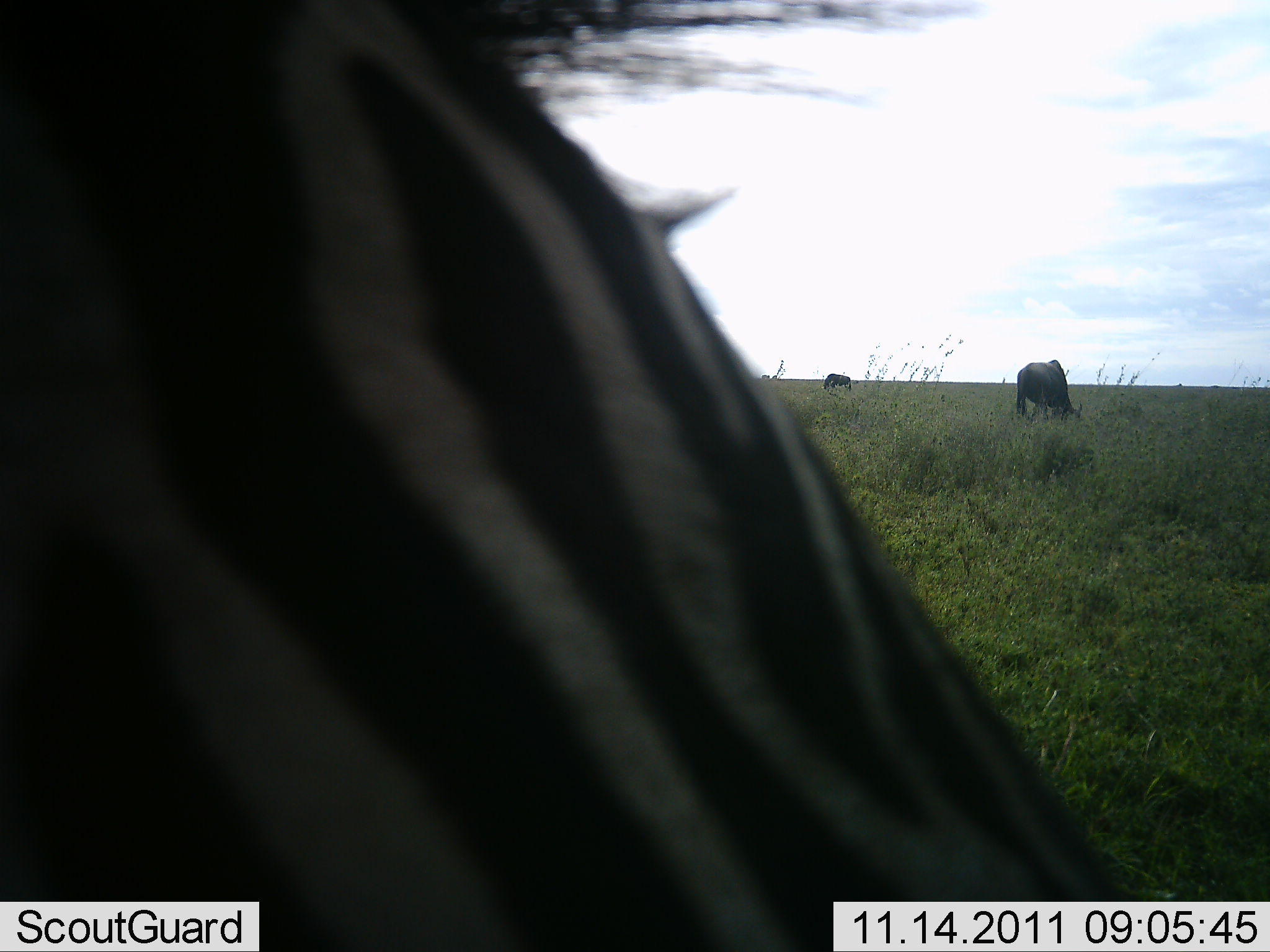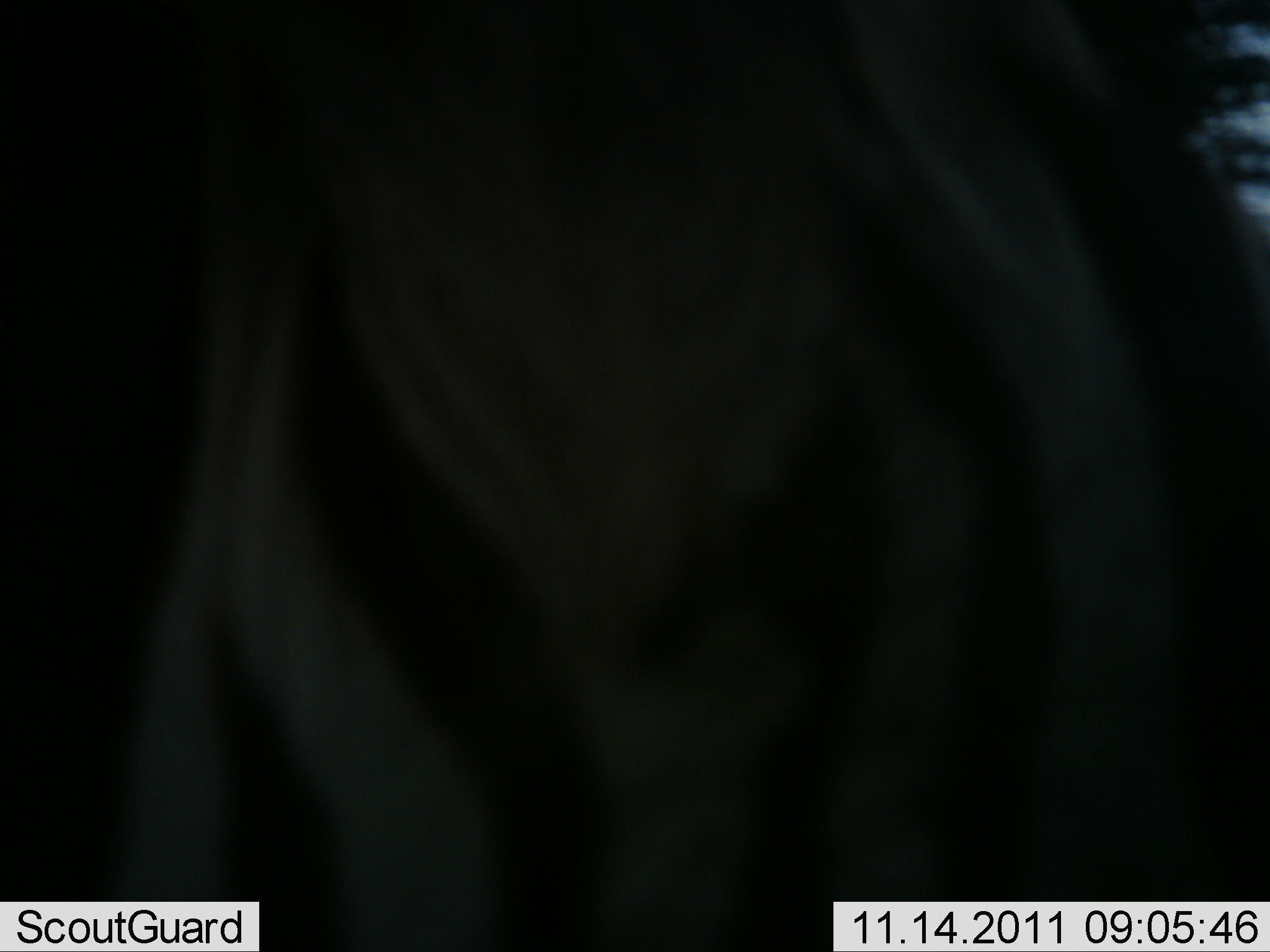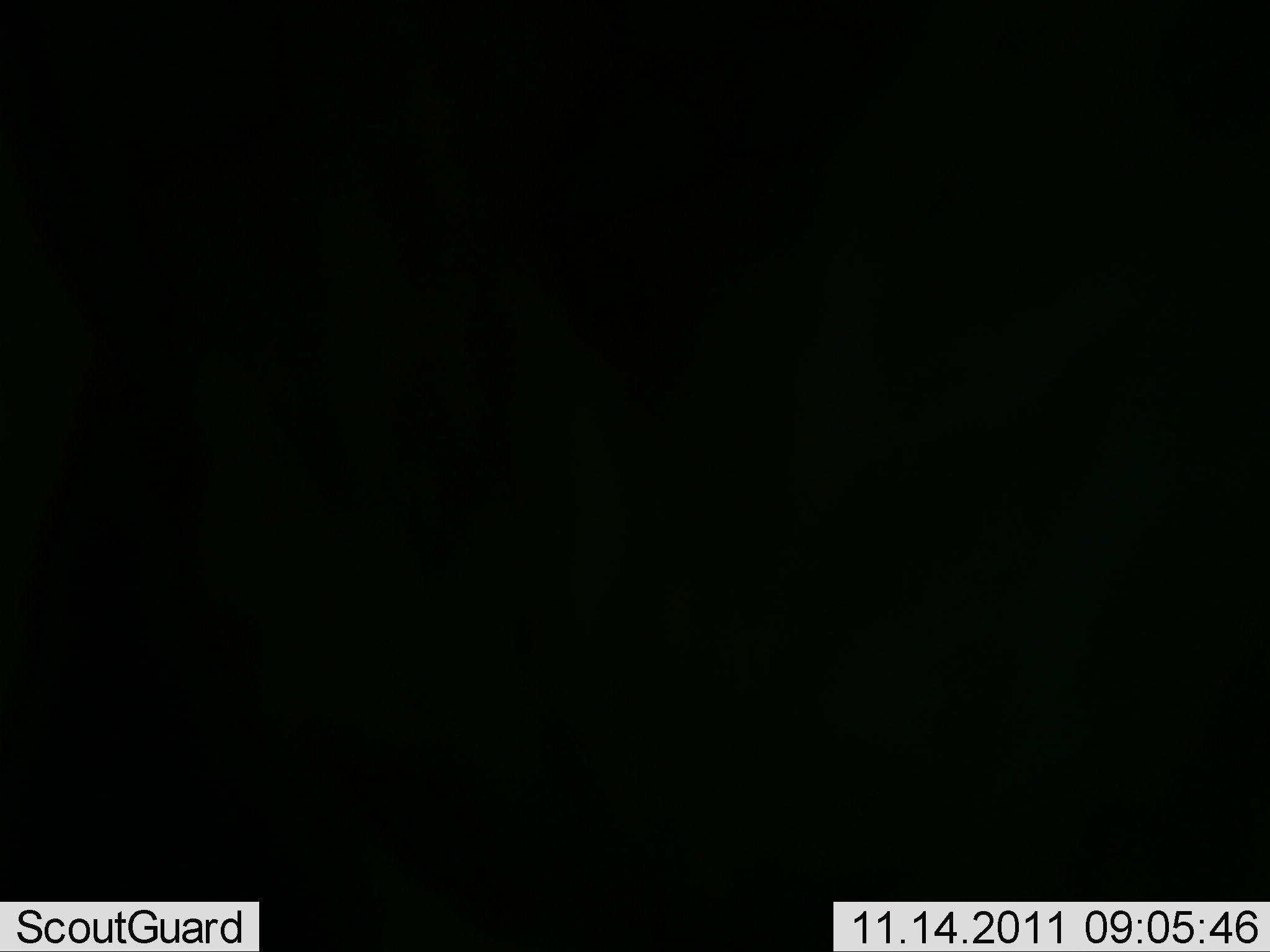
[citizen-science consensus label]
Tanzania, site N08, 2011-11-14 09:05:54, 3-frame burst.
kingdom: Animalia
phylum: Chordata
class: Mammalia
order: Artiodactyla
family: Bovidae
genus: Connochaetes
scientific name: Connochaetes taurinus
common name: blue wildebeest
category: wildebeest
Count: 2.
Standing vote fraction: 38%.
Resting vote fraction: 0%.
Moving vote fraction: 0%.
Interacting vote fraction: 0%.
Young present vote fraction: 0%.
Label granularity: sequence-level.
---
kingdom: Animalia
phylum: Chordata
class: Mammalia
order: Perissodactyla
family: Equidae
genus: Equus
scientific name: Equus quagga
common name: plains zebra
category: zebra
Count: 1.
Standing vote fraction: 50%.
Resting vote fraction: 0%.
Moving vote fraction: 45%.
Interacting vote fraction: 0%.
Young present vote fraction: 0%.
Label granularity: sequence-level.